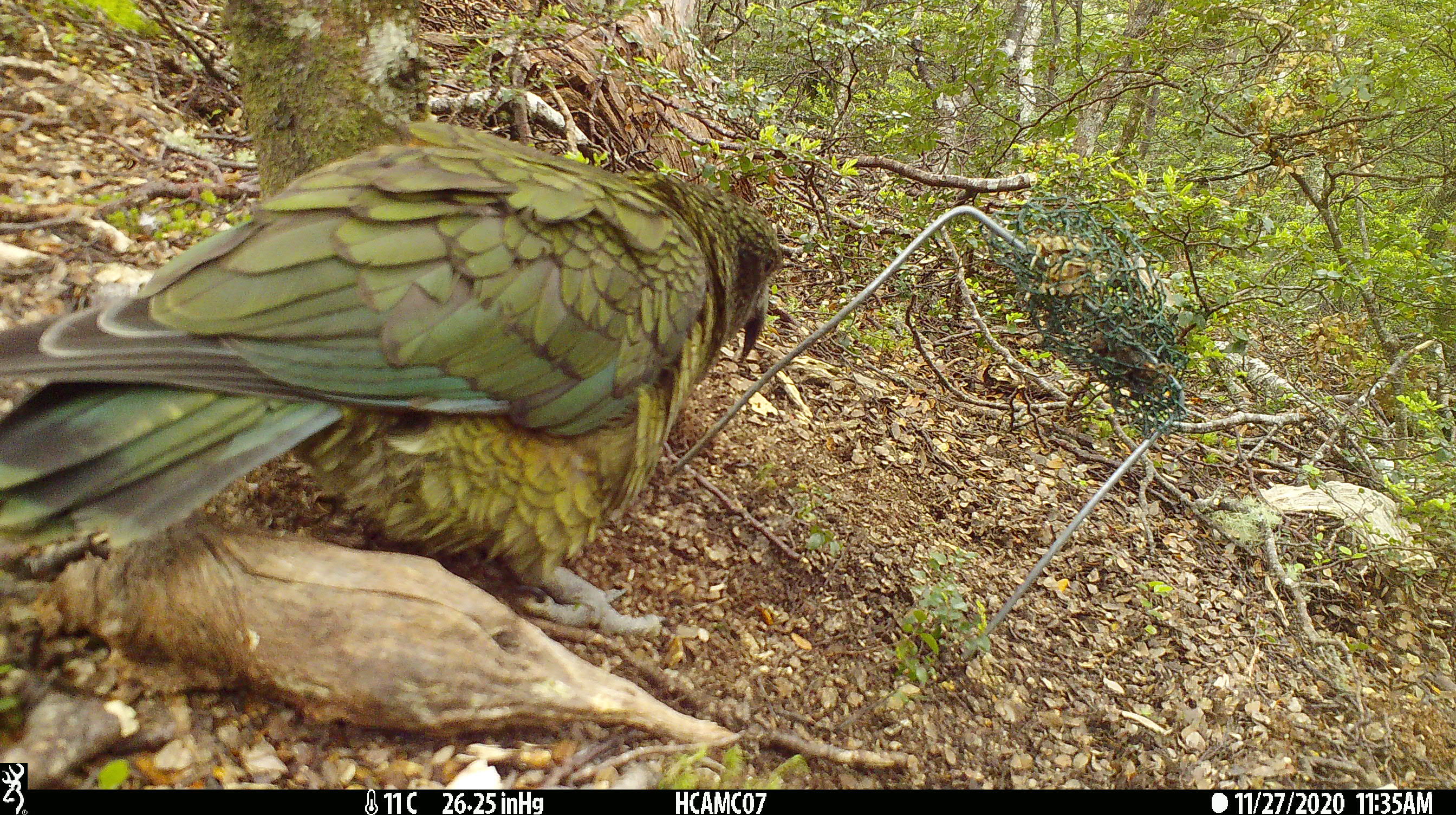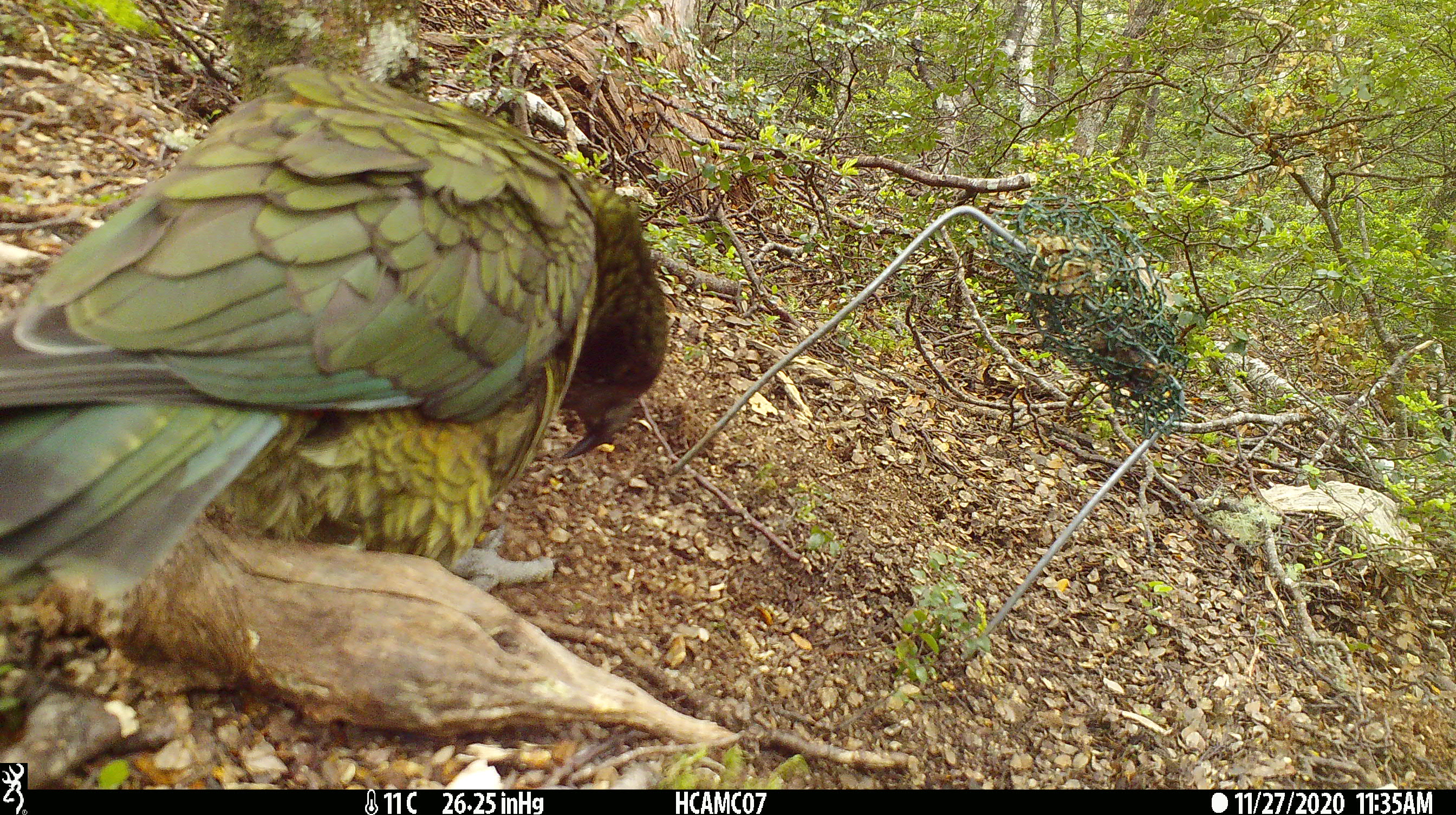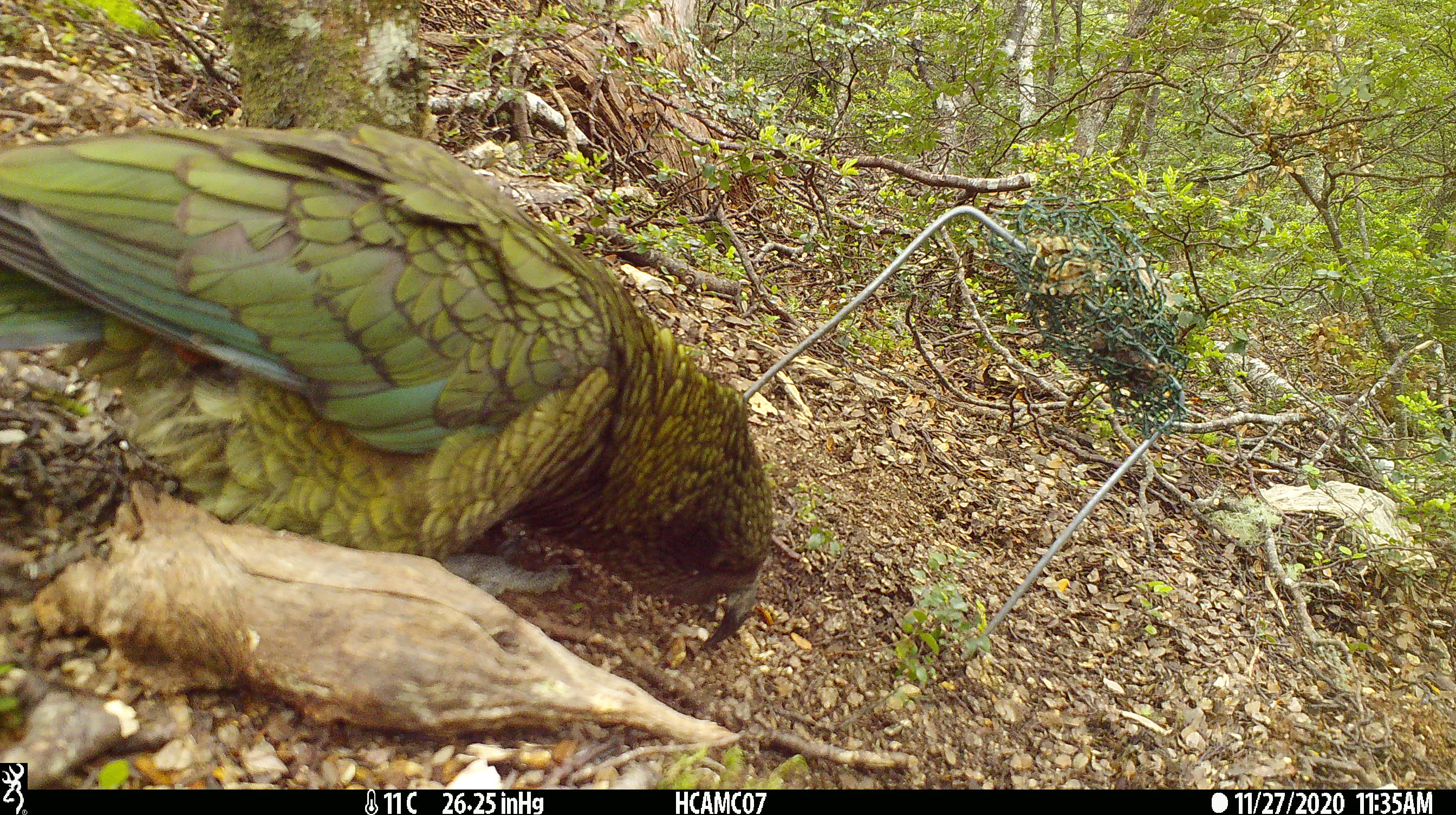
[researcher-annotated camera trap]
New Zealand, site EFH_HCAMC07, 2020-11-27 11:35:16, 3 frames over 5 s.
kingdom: Animalia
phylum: Chordata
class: Aves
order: Psittaciformes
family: Strigopidae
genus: Nestor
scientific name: Nestor notabilis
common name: kea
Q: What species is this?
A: Kea (Nestor notabilis).